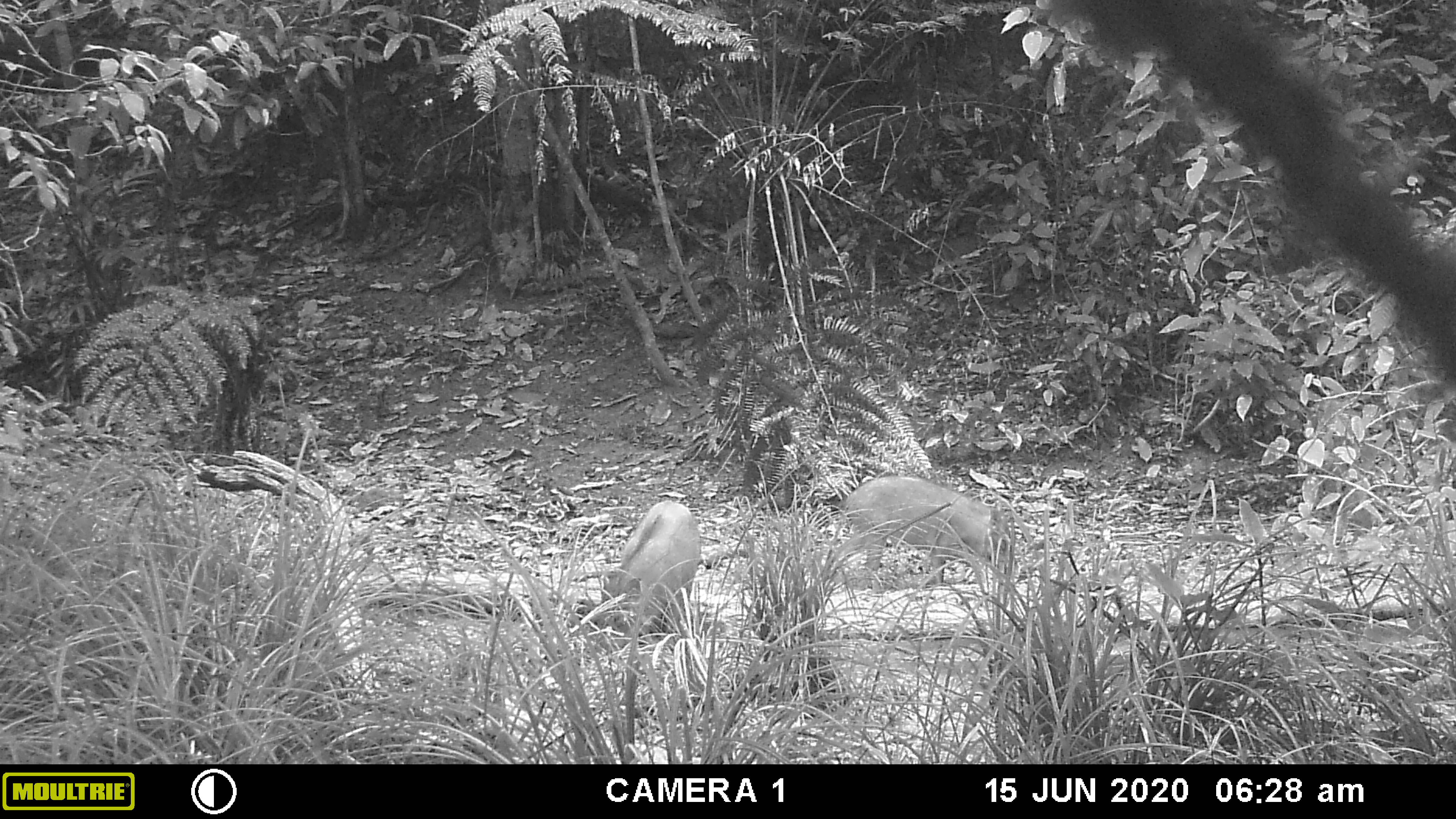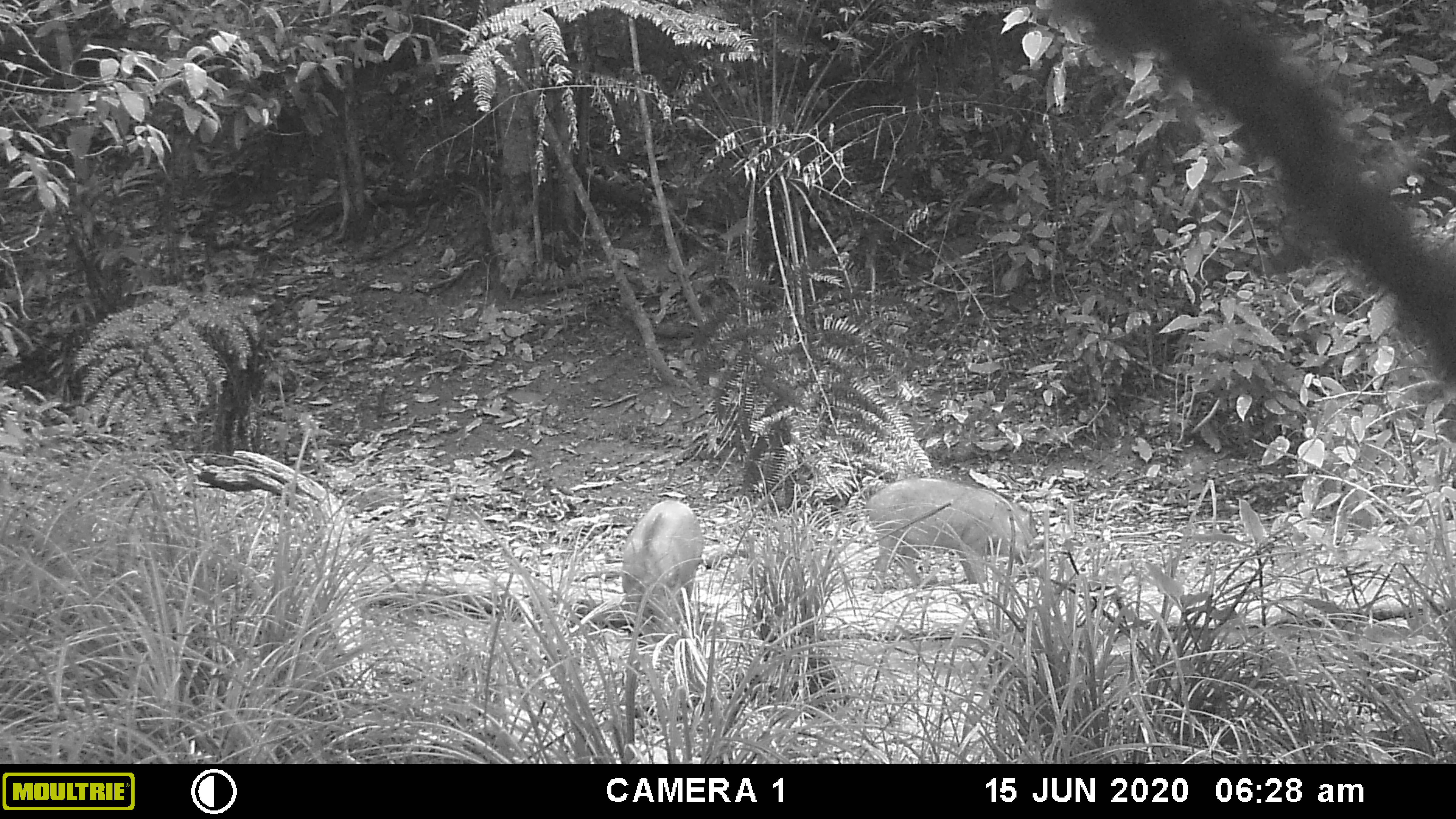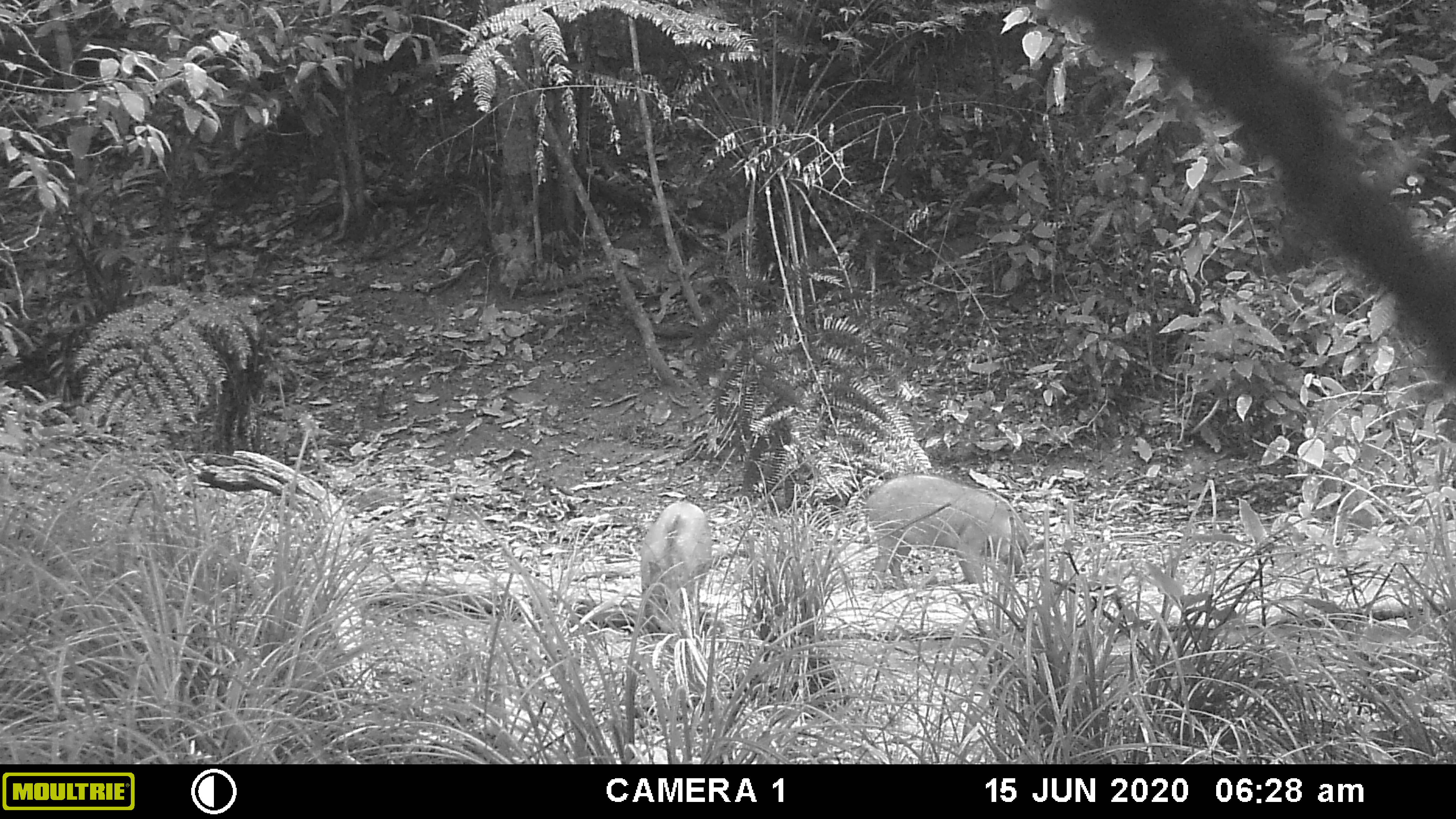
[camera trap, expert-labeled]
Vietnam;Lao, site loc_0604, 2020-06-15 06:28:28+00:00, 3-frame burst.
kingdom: Animalia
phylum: Chordata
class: Mammalia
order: Artiodactyla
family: Suidae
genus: Sus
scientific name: Sus scrofa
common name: eurasian wild pig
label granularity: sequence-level